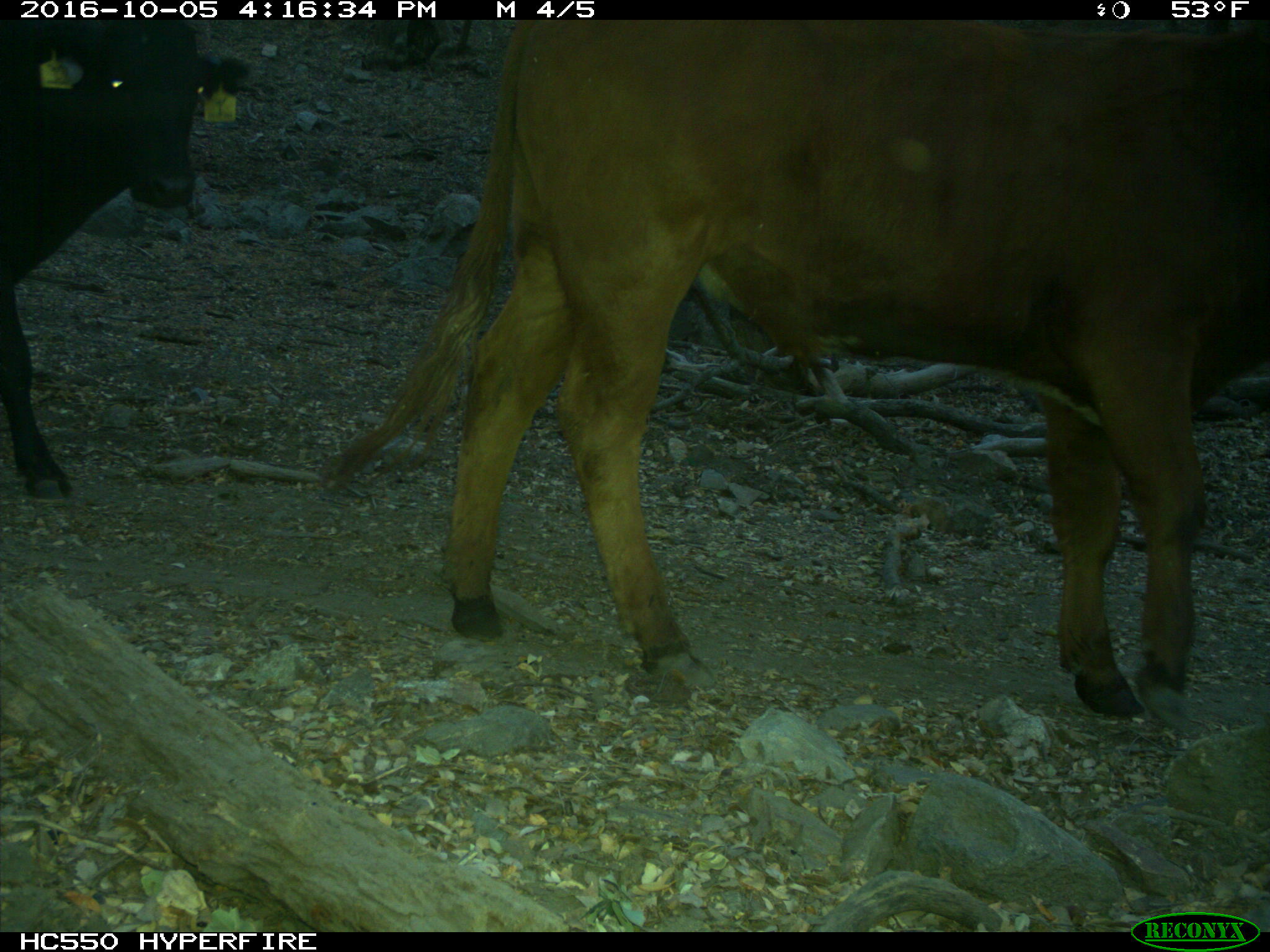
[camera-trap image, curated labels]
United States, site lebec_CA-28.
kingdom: Animalia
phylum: Chordata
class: Mammalia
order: Artiodactyla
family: Bovidae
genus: Bos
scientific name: Bos taurus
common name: domestic cow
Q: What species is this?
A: Bos taurus (domestic cow).